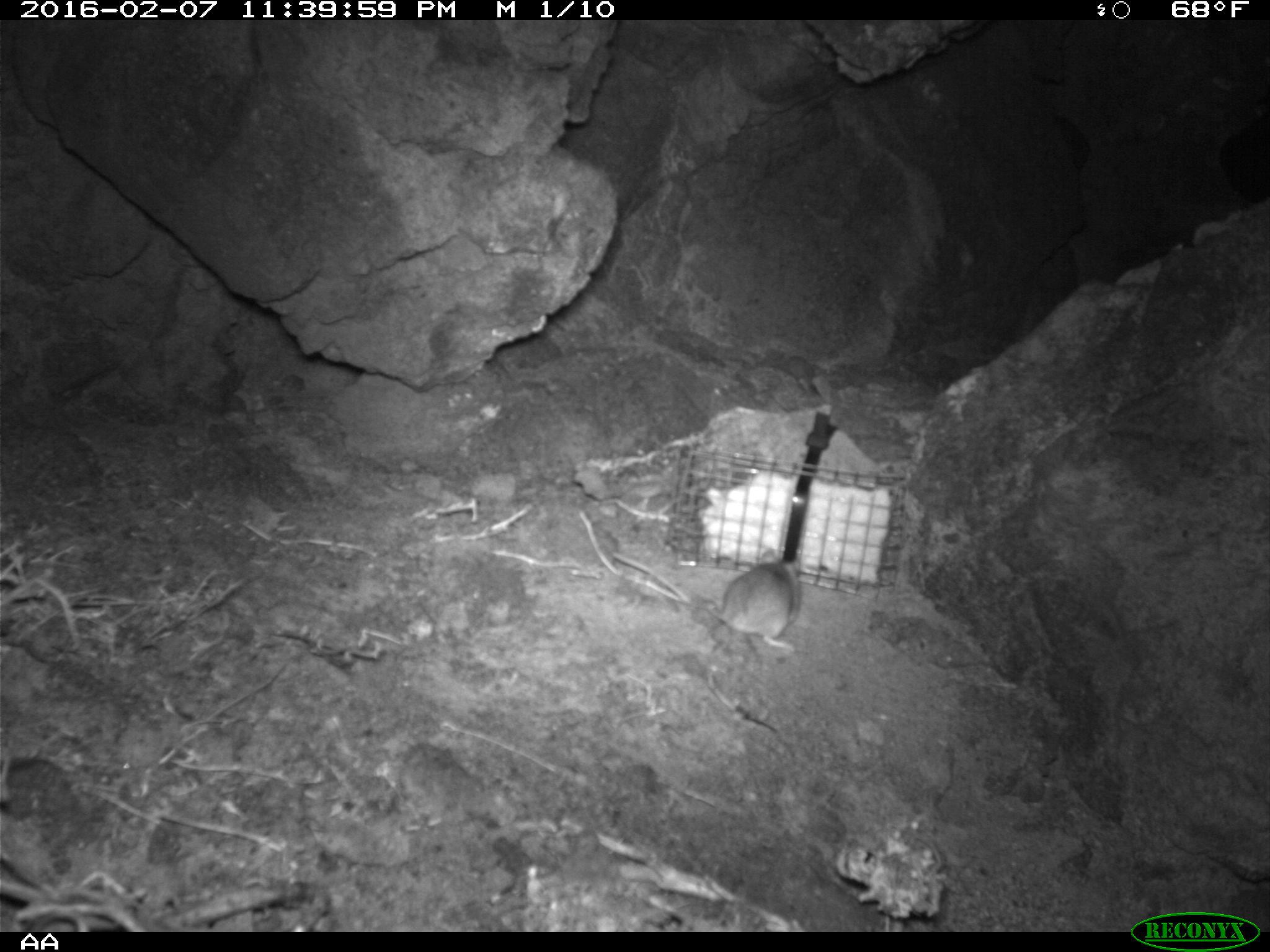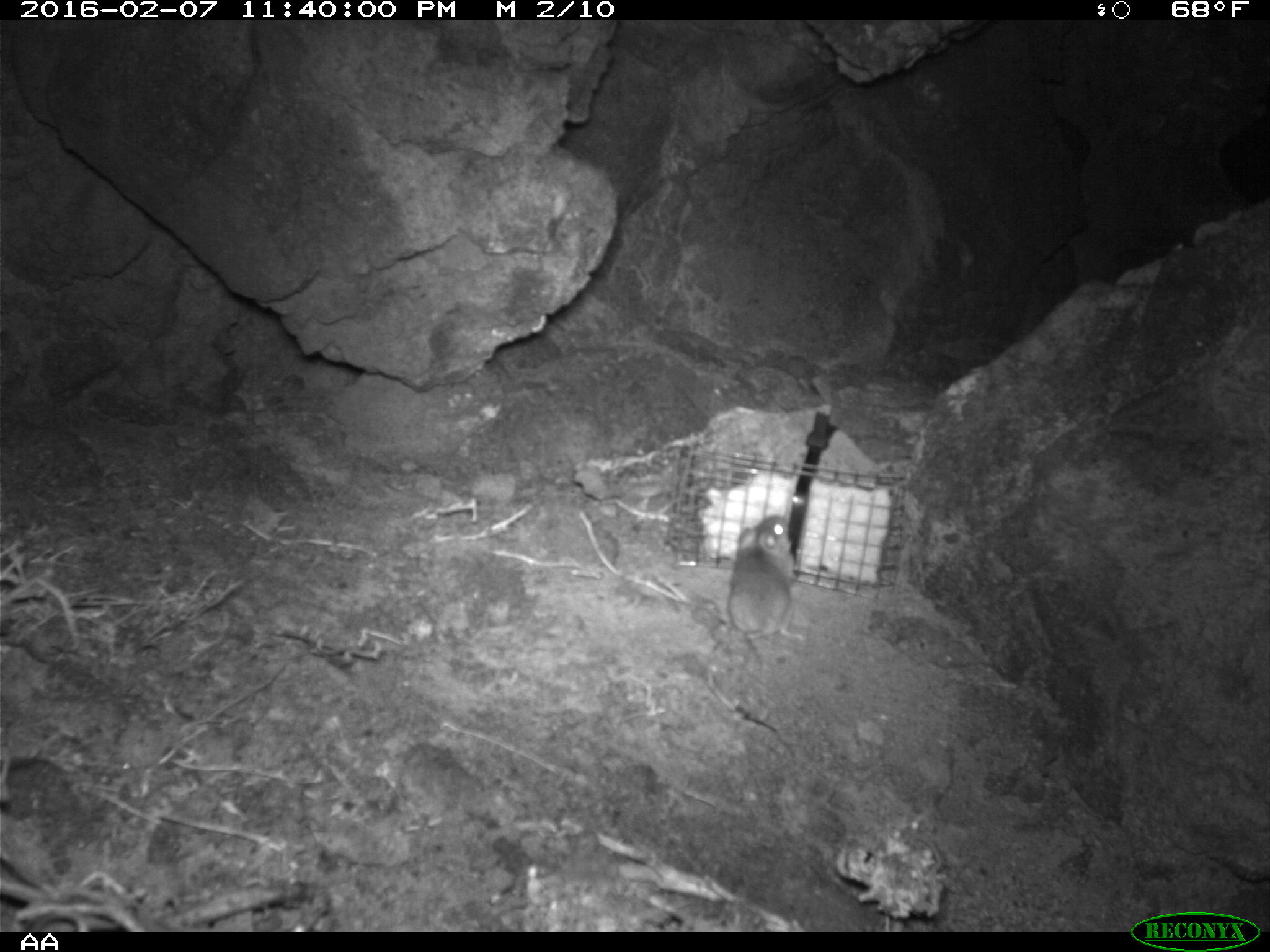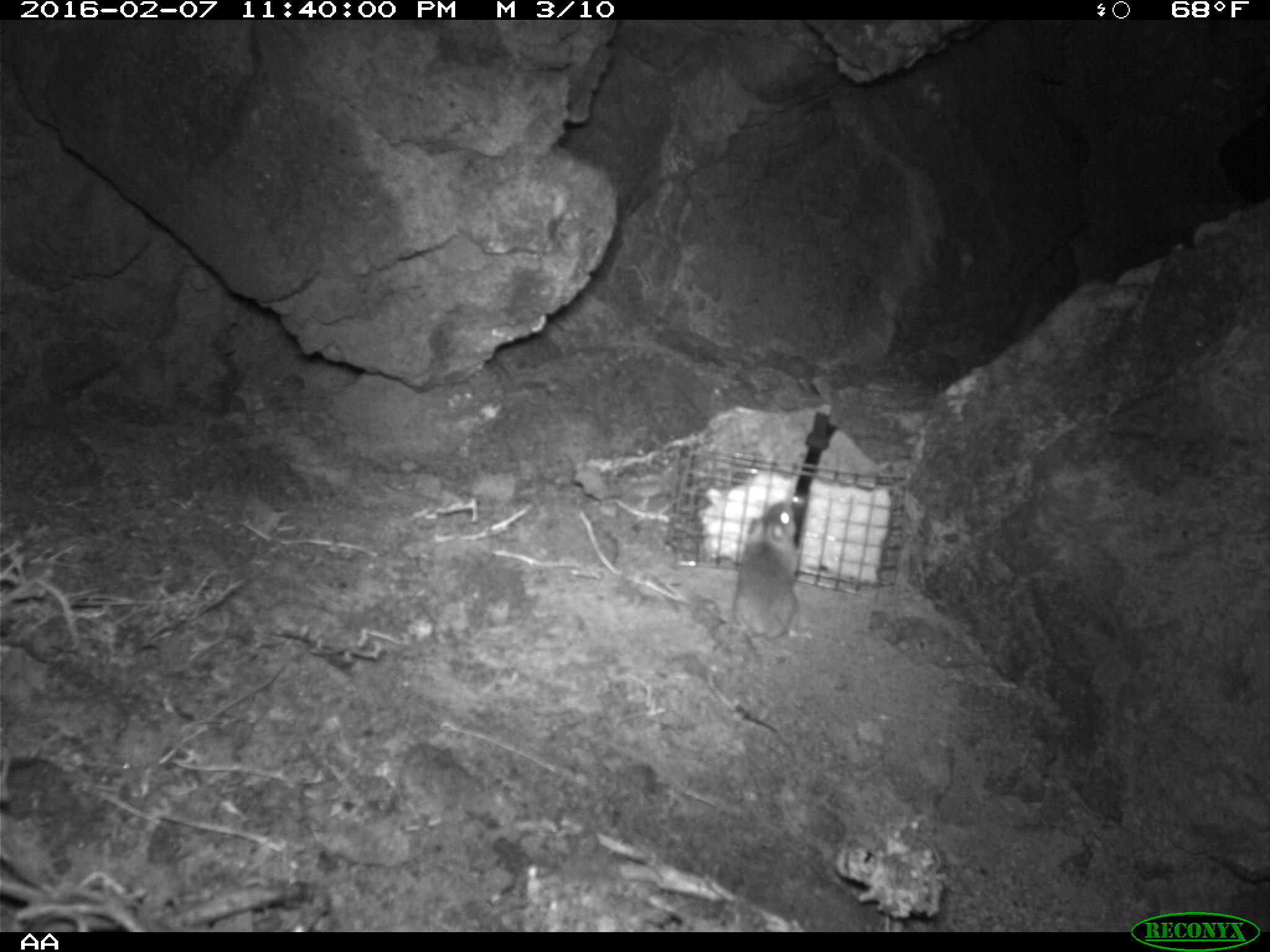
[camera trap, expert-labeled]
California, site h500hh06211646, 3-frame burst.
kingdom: Animalia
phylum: Chordata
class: Mammalia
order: Rodentia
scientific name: Rodentia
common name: rodent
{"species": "rodent (Rodentia)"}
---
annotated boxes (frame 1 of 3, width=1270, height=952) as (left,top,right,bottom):
rodent: (677,549,801,651)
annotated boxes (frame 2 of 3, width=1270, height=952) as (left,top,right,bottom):
rodent: (728,515,805,676)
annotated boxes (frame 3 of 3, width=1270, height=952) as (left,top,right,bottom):
rodent: (704,499,802,712)